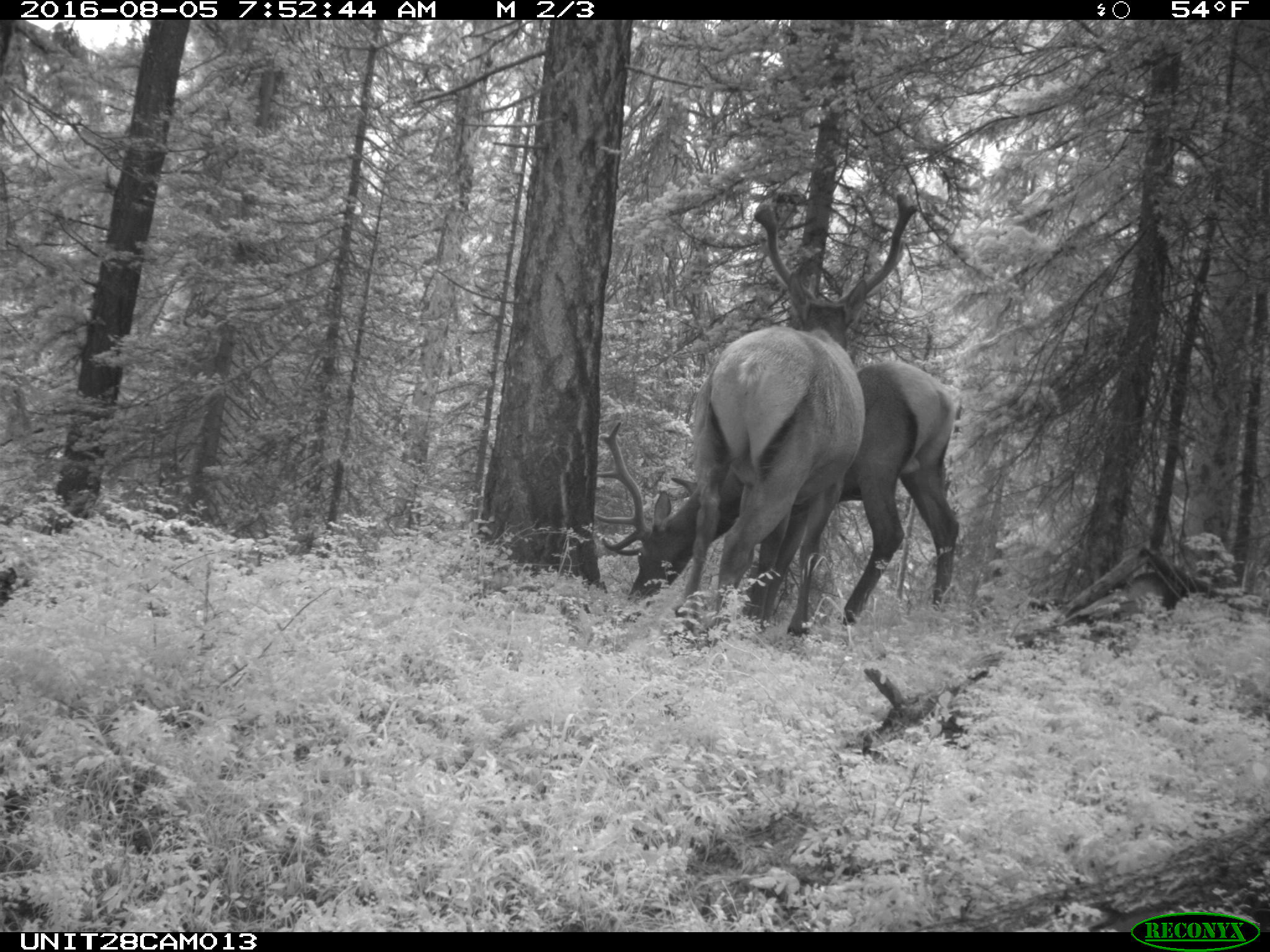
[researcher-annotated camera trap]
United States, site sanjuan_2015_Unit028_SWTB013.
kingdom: Animalia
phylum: Chordata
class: Mammalia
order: Artiodactyla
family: Cervidae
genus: Cervus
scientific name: Cervus elaphus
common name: red deer